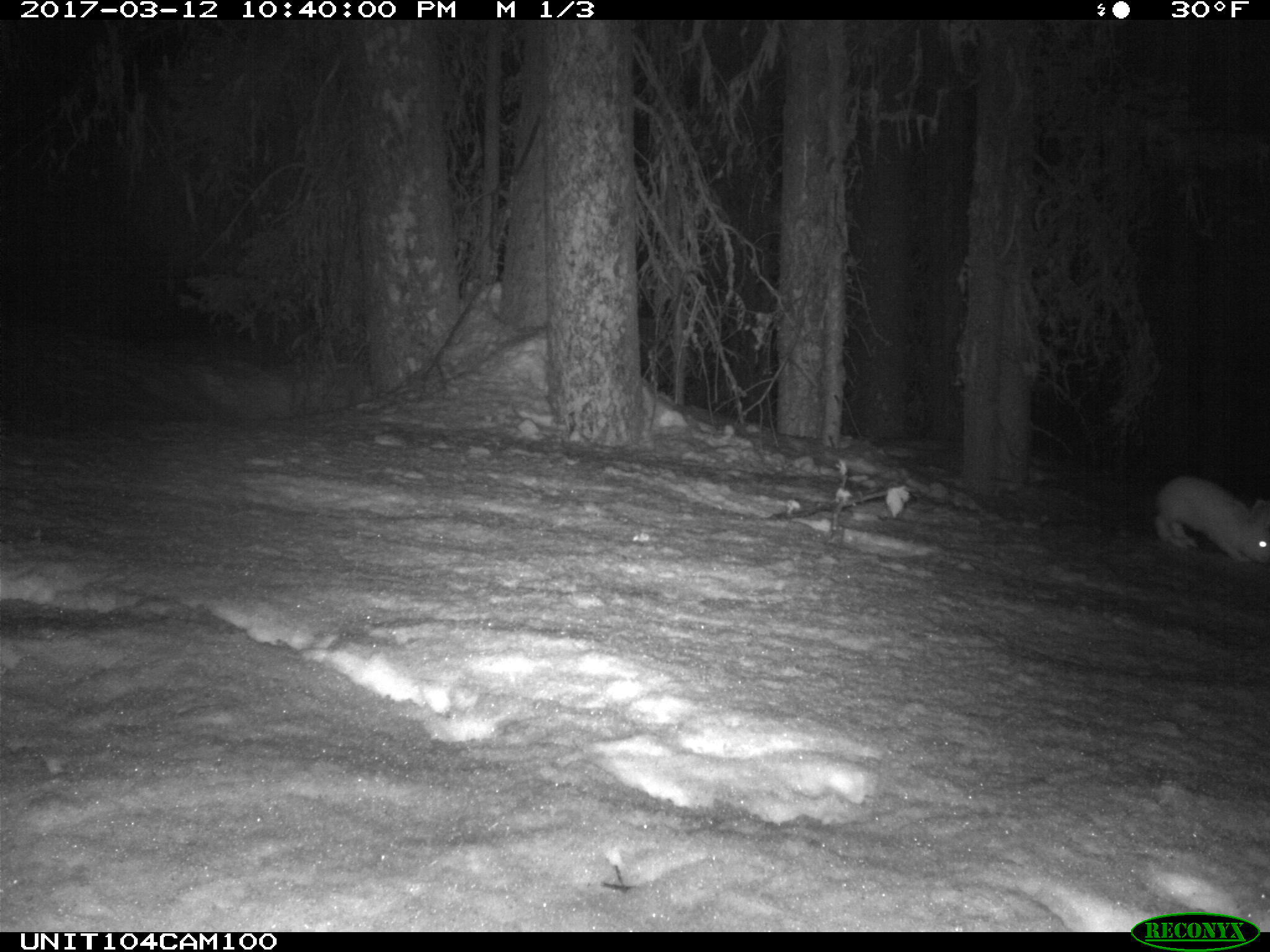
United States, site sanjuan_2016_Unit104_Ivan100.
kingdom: Animalia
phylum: Chordata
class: Mammalia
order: Lagomorpha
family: Leporidae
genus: Lepus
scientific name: Lepus americanus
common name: snowshoe hare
Lepus americanus (snowshoe hare).